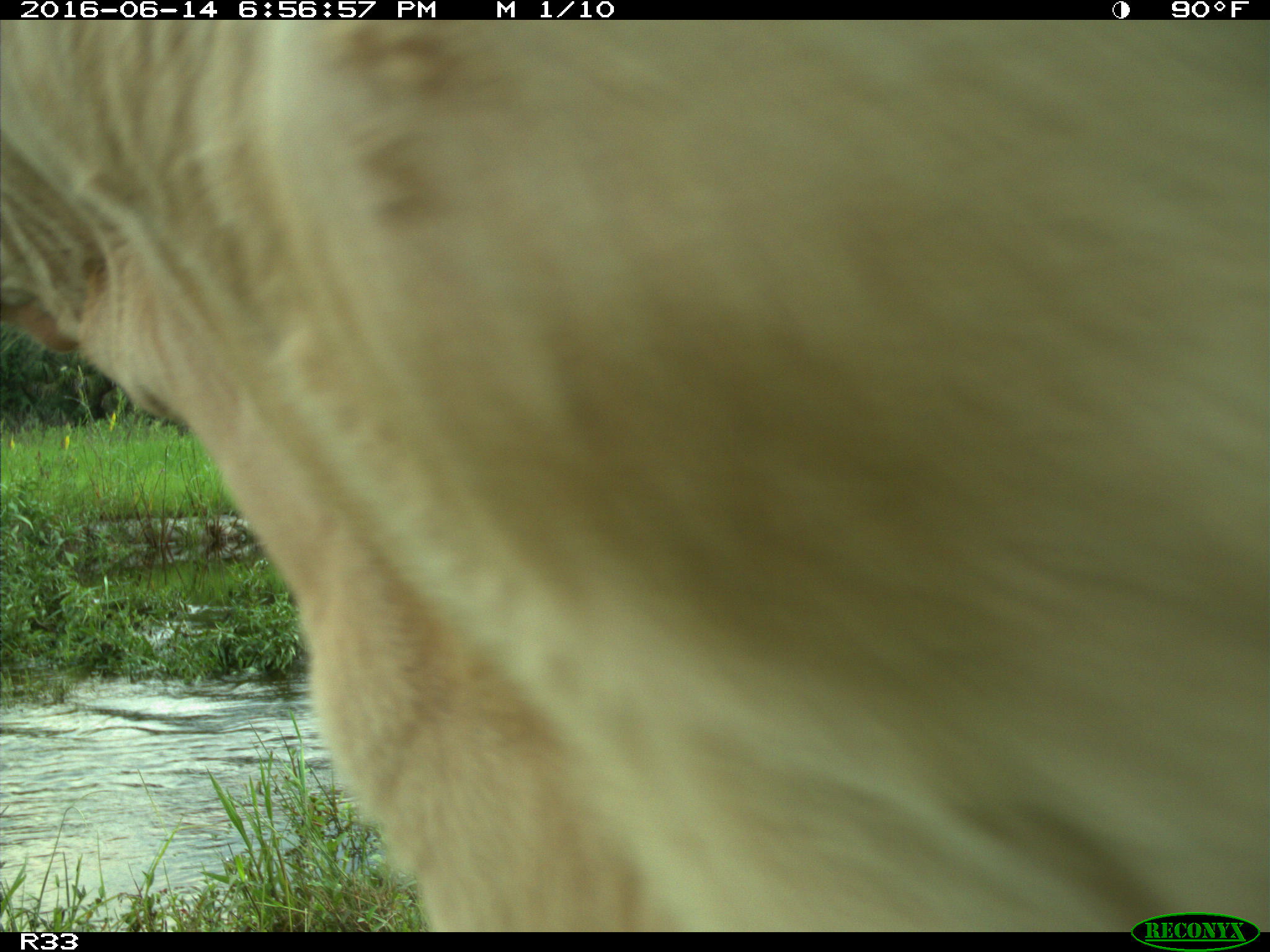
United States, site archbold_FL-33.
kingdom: Animalia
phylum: Chordata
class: Mammalia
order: Artiodactyla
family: Bovidae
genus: Bos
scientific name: Bos taurus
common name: domestic cow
Bos taurus (domestic cow).